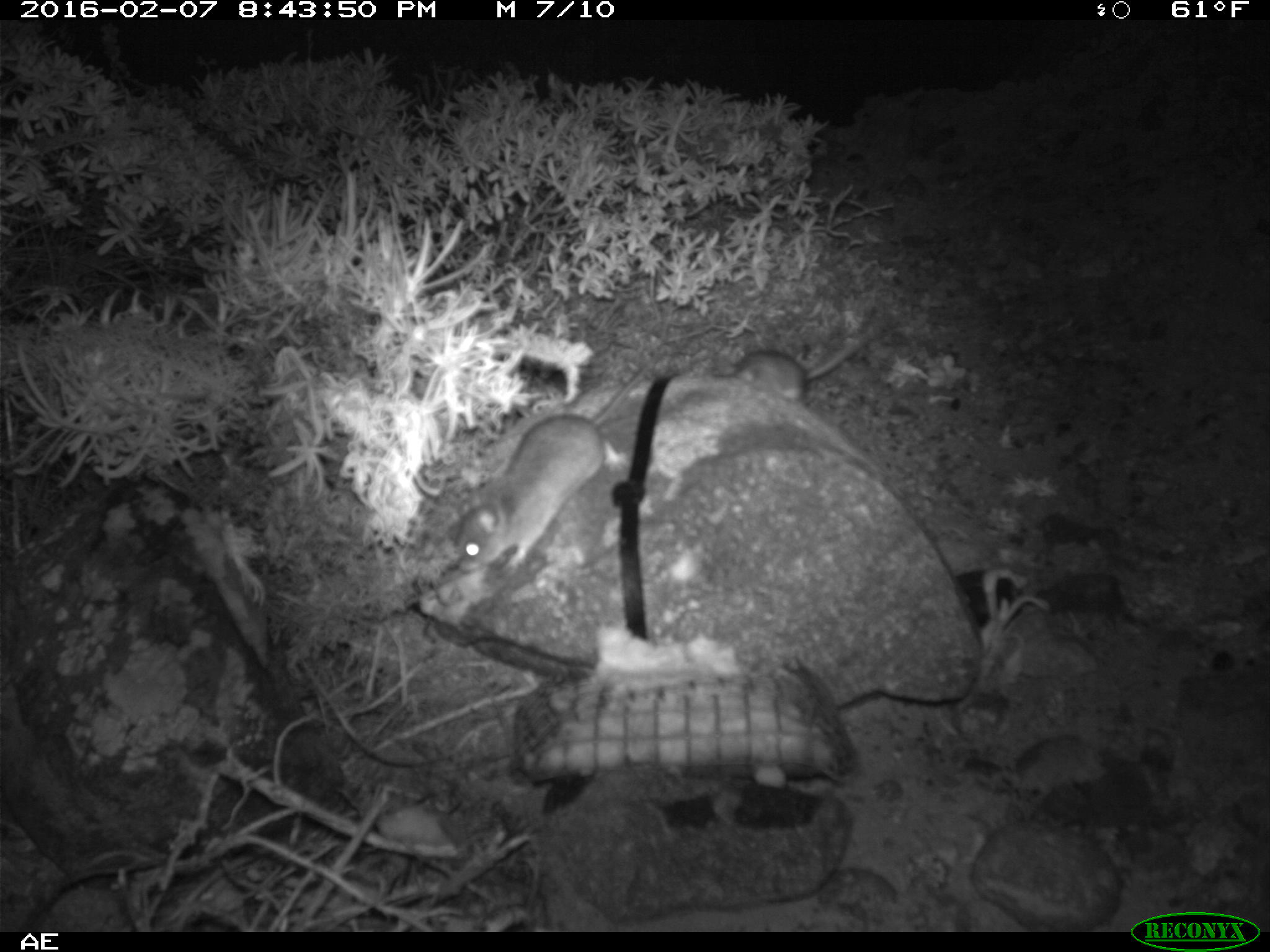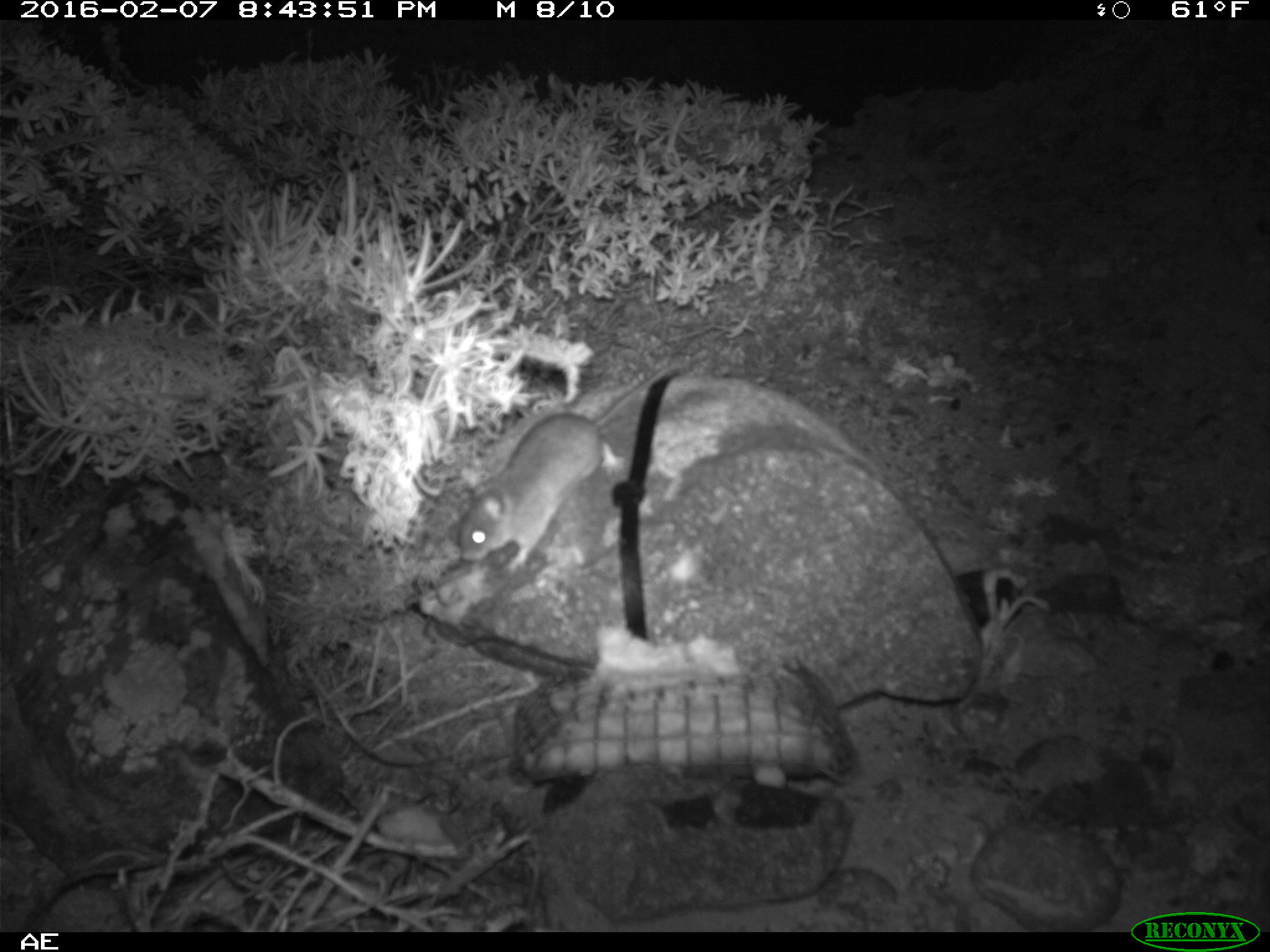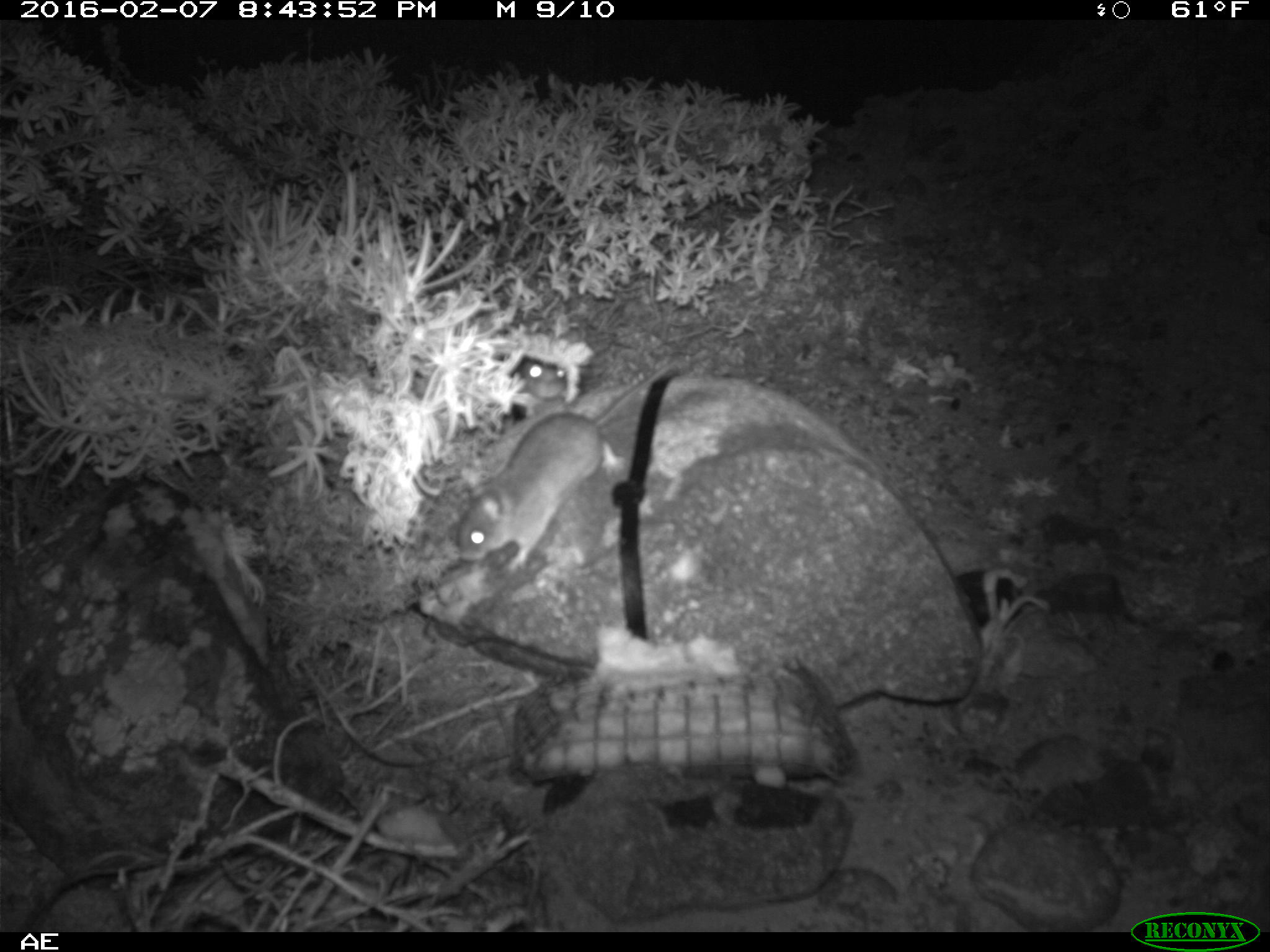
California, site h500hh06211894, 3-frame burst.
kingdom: Animalia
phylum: Chordata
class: Mammalia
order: Rodentia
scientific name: Rodentia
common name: rodent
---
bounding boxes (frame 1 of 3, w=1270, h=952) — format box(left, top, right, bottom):
rodent: box(453, 359, 655, 573); box(714, 315, 882, 402)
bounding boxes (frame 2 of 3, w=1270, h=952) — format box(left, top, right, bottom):
rodent: box(458, 353, 693, 572)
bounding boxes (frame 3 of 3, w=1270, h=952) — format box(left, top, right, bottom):
rodent: box(455, 357, 682, 573); box(521, 313, 579, 397)